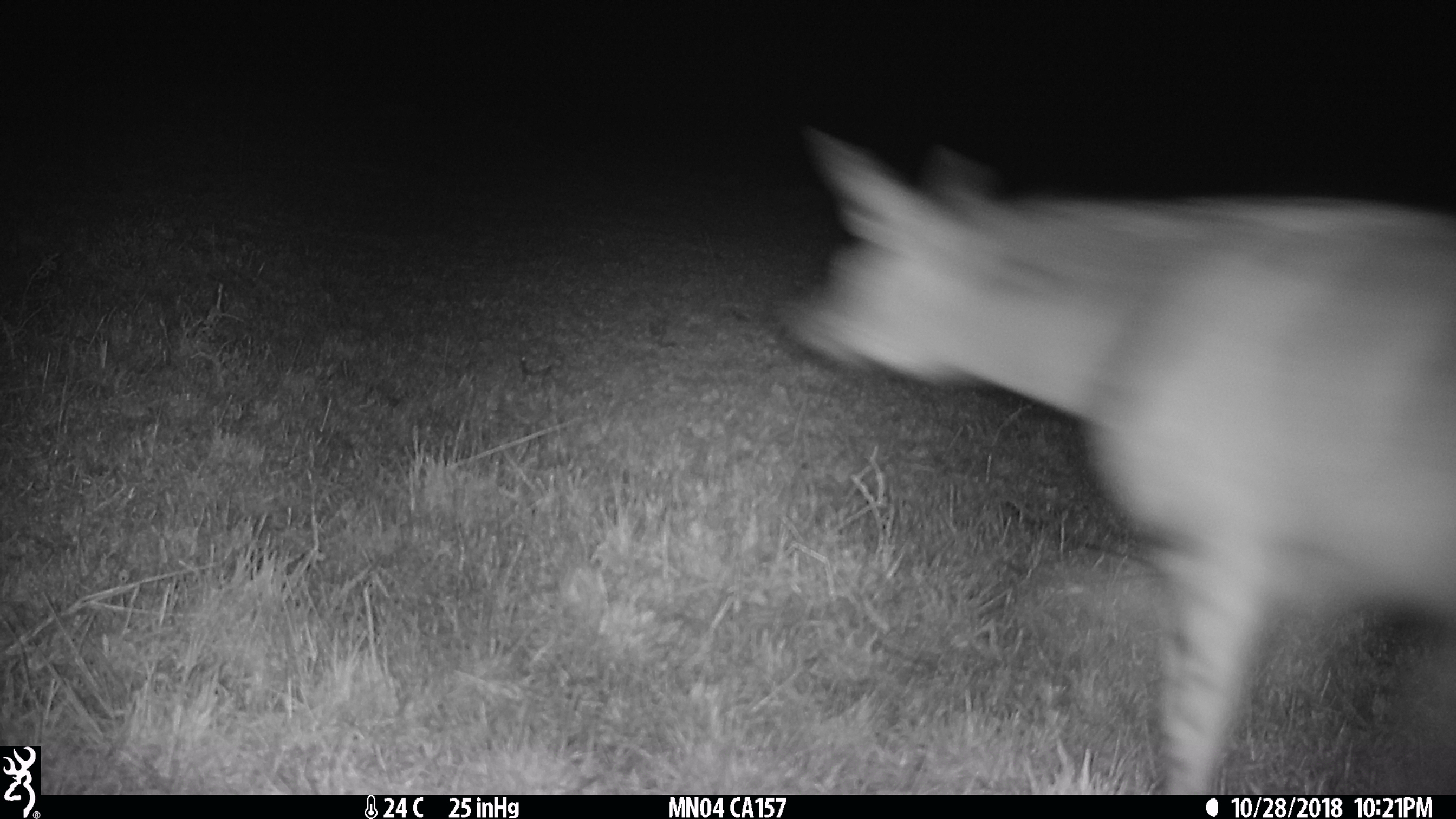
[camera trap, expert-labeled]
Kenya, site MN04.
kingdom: Animalia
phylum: Chordata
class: Mammalia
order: Carnivora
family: Hyaenidae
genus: Crocuta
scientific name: Crocuta crocuta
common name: spotted hyena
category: hyena spotted